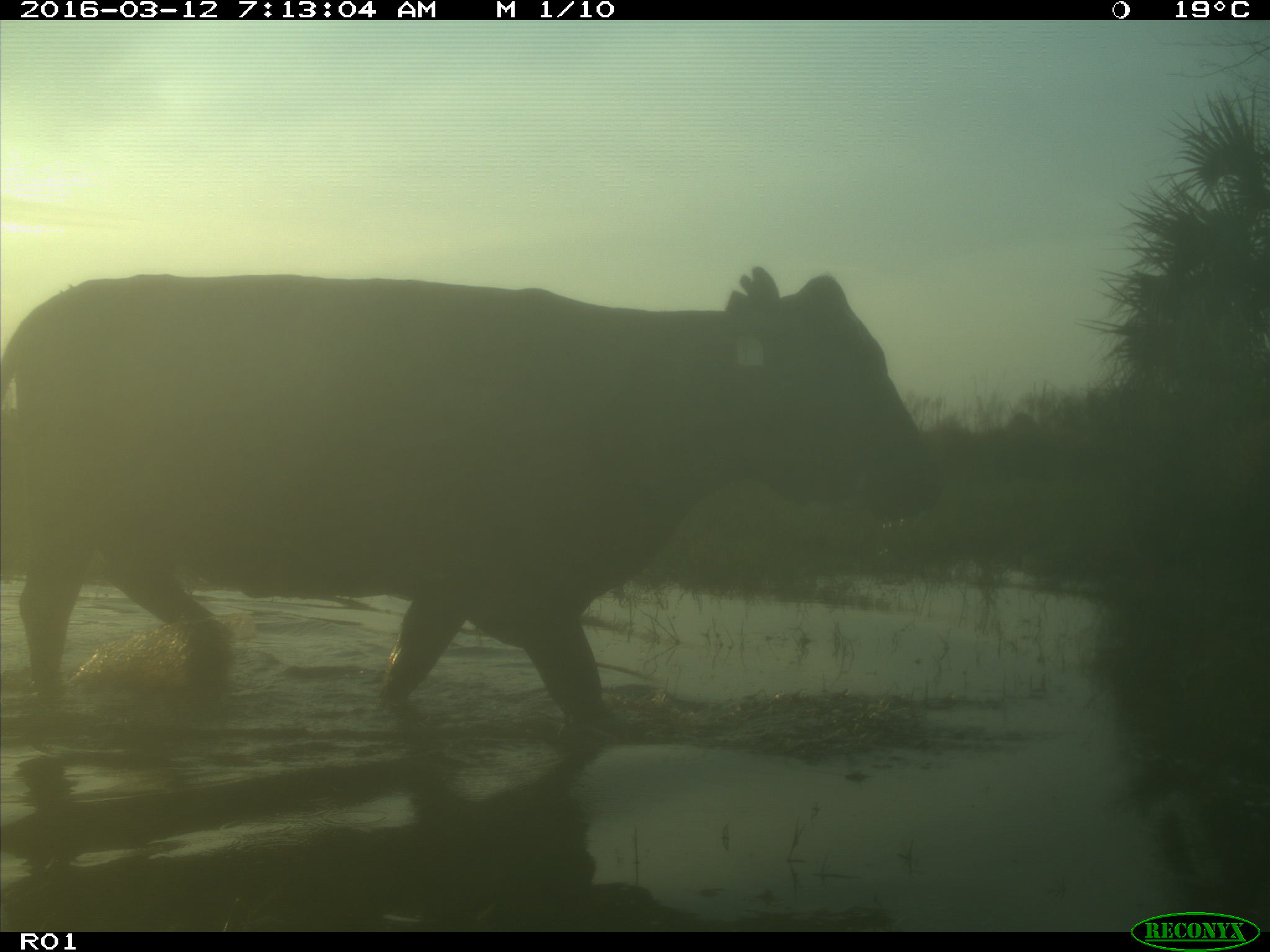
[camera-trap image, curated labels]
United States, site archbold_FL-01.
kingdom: Animalia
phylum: Chordata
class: Mammalia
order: Artiodactyla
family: Bovidae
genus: Bos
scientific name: Bos taurus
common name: domestic cow